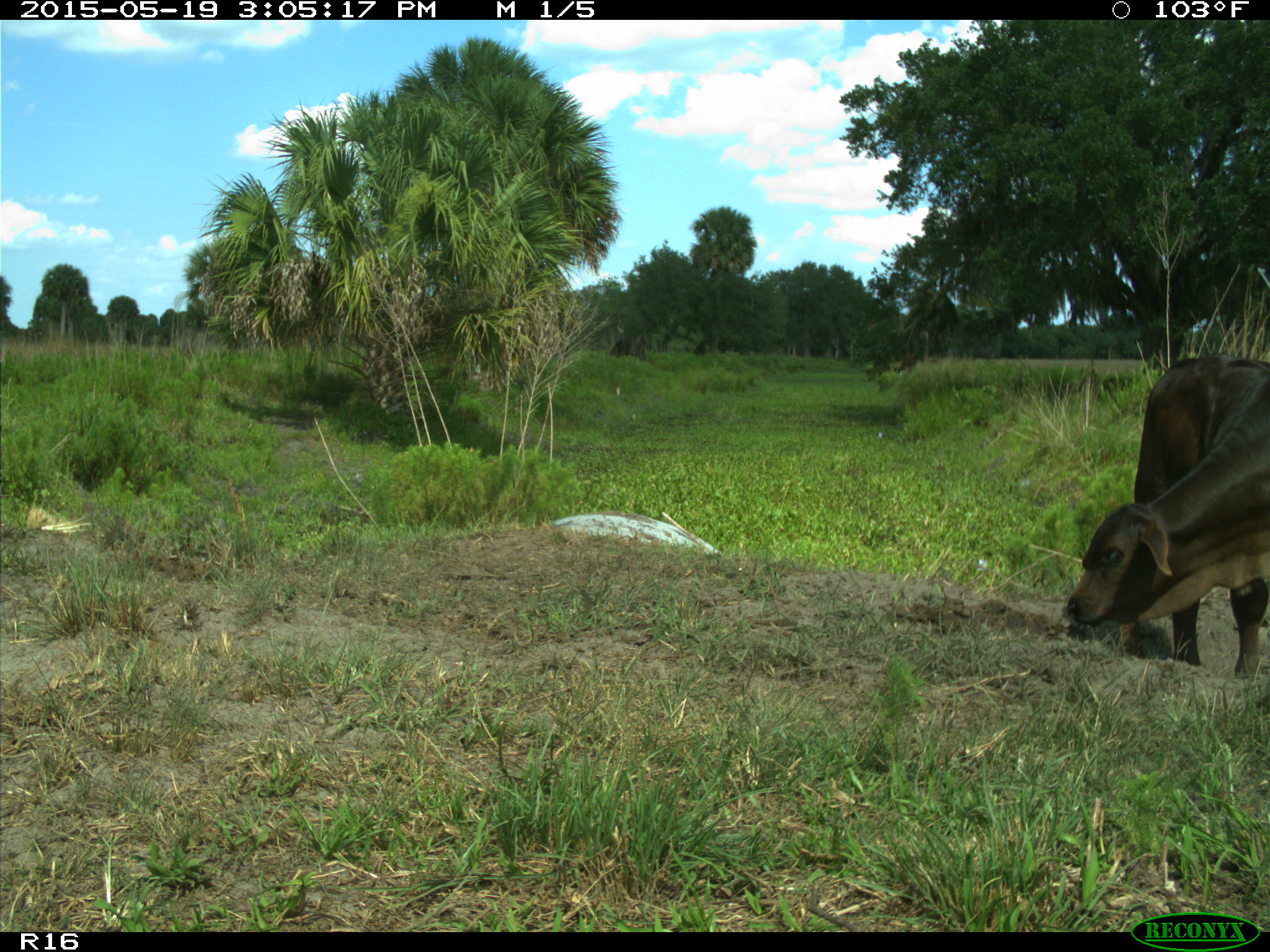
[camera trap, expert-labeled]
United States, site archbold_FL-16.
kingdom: Animalia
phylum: Chordata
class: Mammalia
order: Artiodactyla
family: Bovidae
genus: Bos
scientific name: Bos taurus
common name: domestic cow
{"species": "Bos taurus (domestic cow)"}